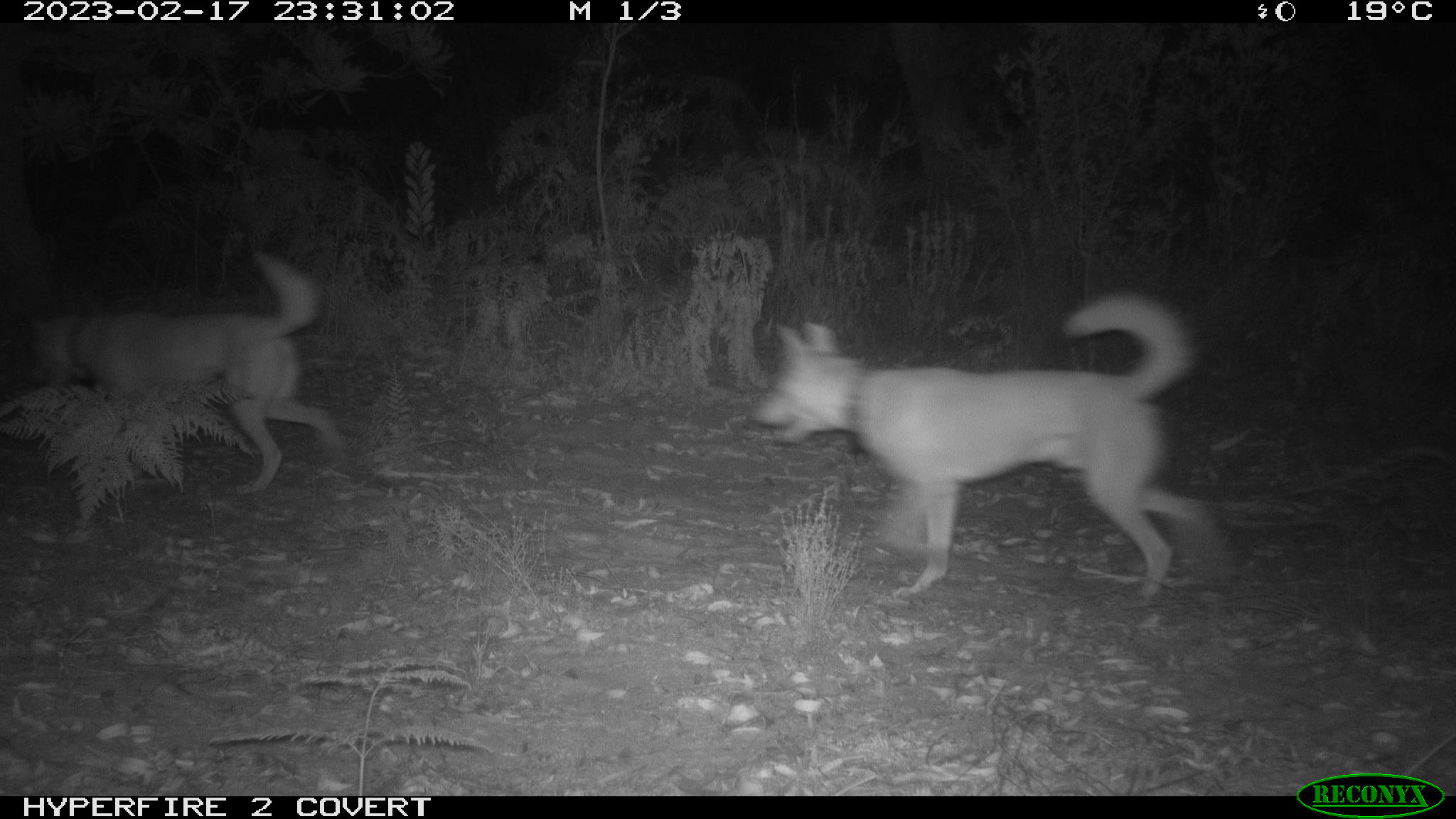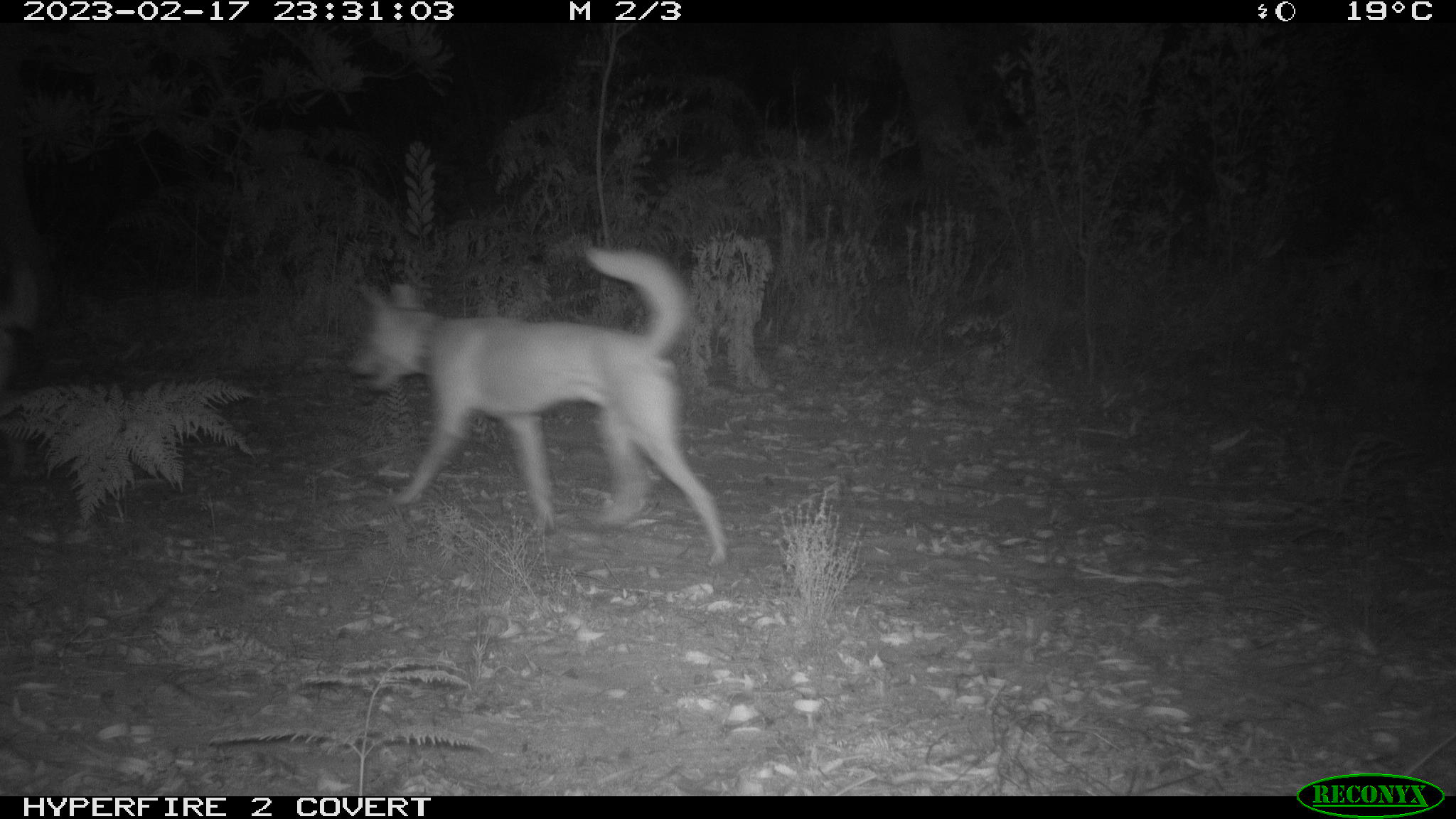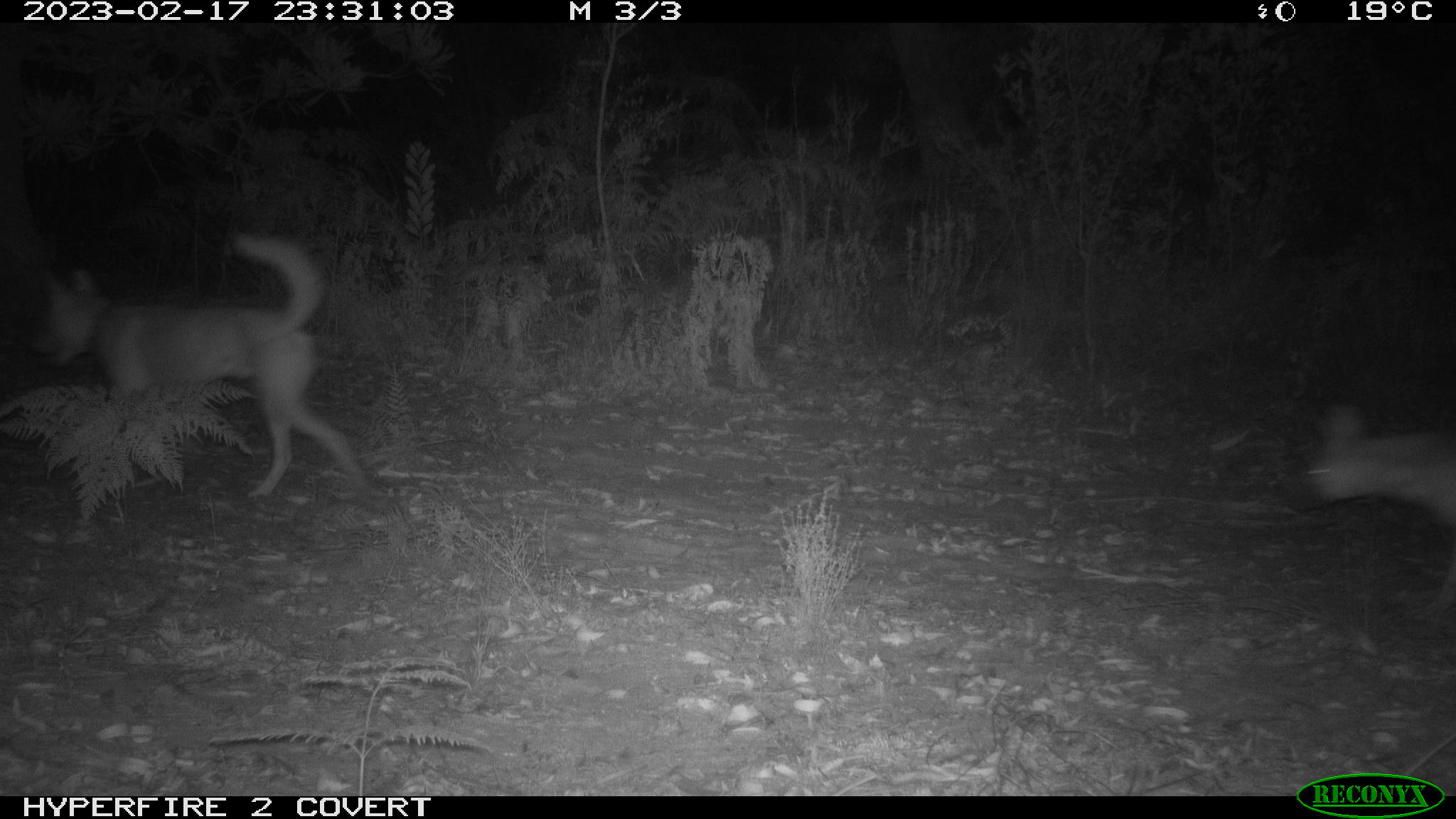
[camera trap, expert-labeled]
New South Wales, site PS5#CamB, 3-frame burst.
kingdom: Animalia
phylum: Chordata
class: Mammalia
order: Carnivora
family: Canidae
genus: Canis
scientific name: Canis familiaris dingo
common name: dingo